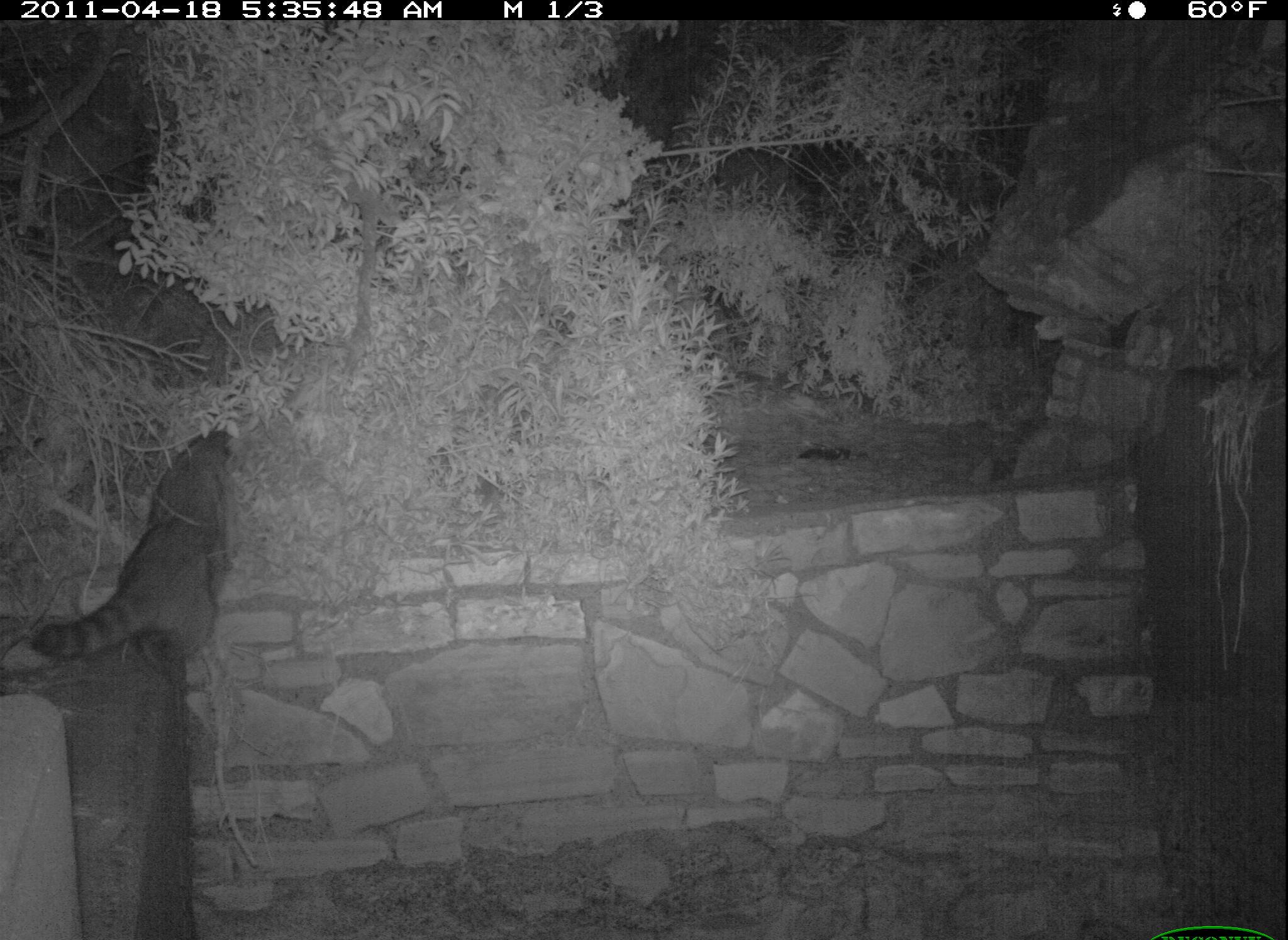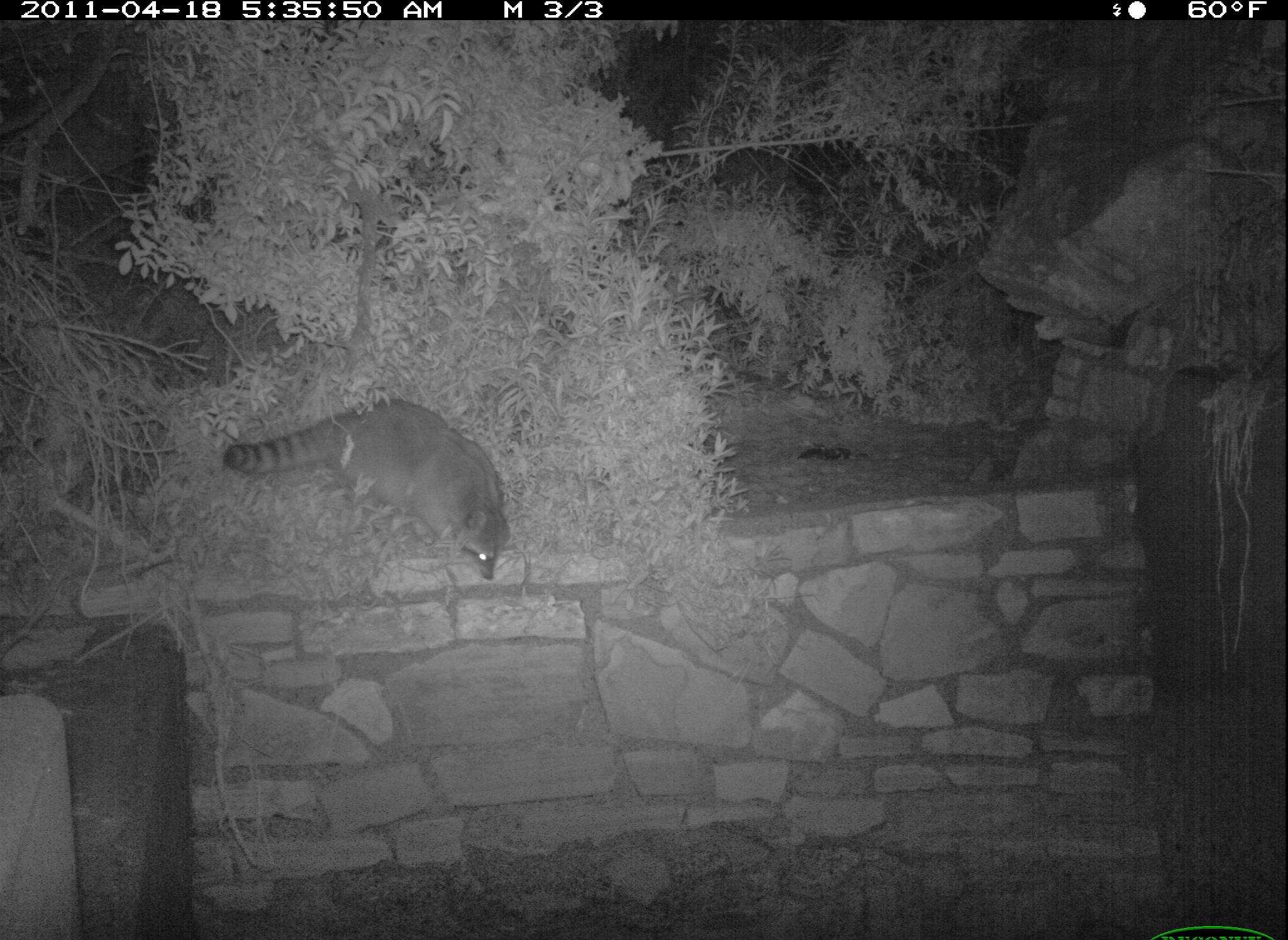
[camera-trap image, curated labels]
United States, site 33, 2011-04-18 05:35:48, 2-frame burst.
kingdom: Animalia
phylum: Chordata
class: Mammalia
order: Carnivora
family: Procyonidae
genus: Procyon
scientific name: Procyon lotor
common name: raccoon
Raccoon (Procyon lotor).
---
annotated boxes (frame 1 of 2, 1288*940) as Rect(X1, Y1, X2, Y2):
raccoon: Rect(21, 425, 246, 681)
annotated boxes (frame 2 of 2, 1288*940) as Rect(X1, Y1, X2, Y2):
raccoon: Rect(219, 395, 517, 590)